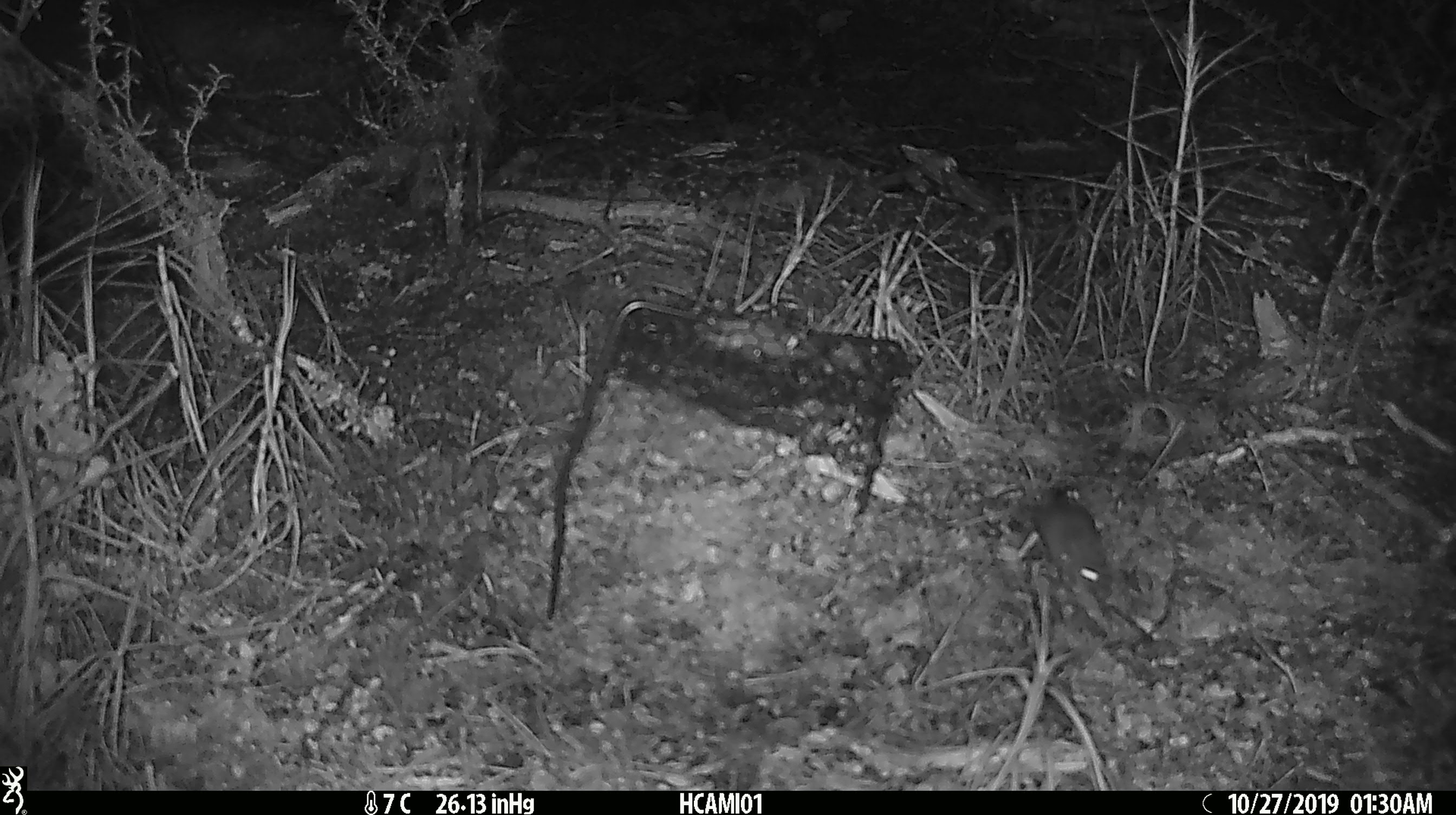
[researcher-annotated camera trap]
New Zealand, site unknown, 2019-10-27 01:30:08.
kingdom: Animalia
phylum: Chordata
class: Mammalia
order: Rodentia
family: Muridae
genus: Mus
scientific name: Mus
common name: mouse